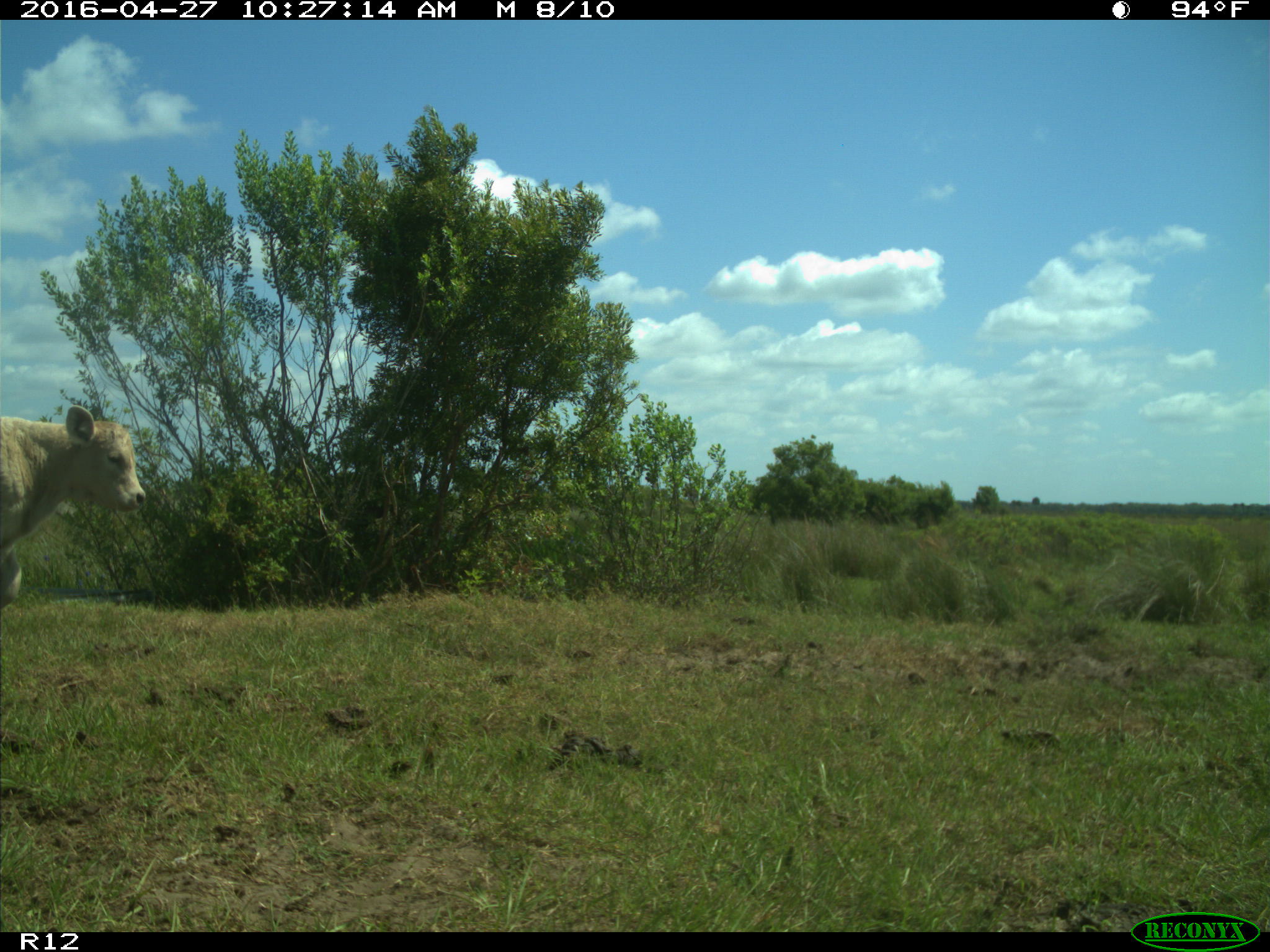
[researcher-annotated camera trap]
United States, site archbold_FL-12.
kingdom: Animalia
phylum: Chordata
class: Mammalia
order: Artiodactyla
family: Bovidae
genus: Bos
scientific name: Bos taurus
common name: domestic cow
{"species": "Bos taurus (domestic cow)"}